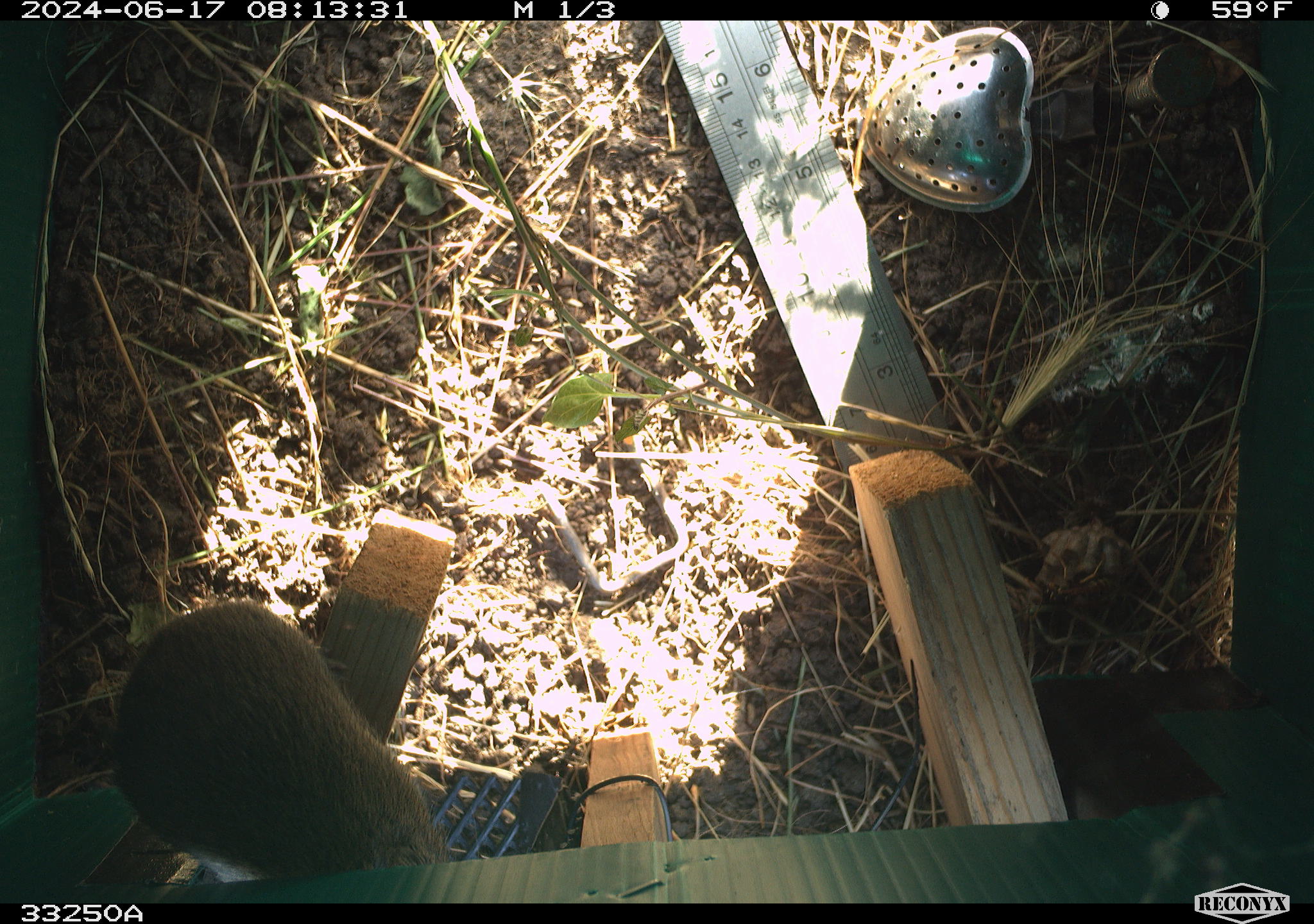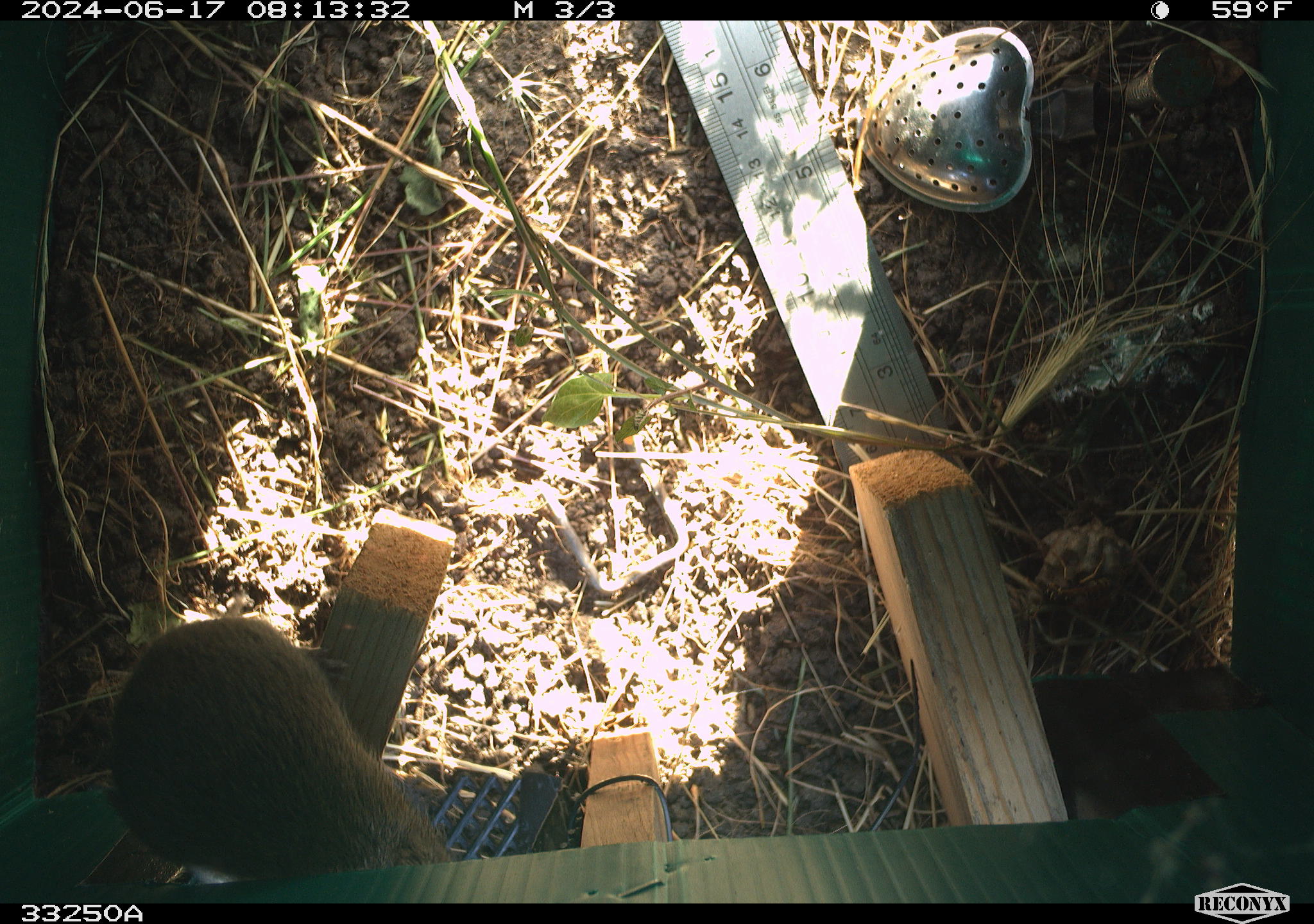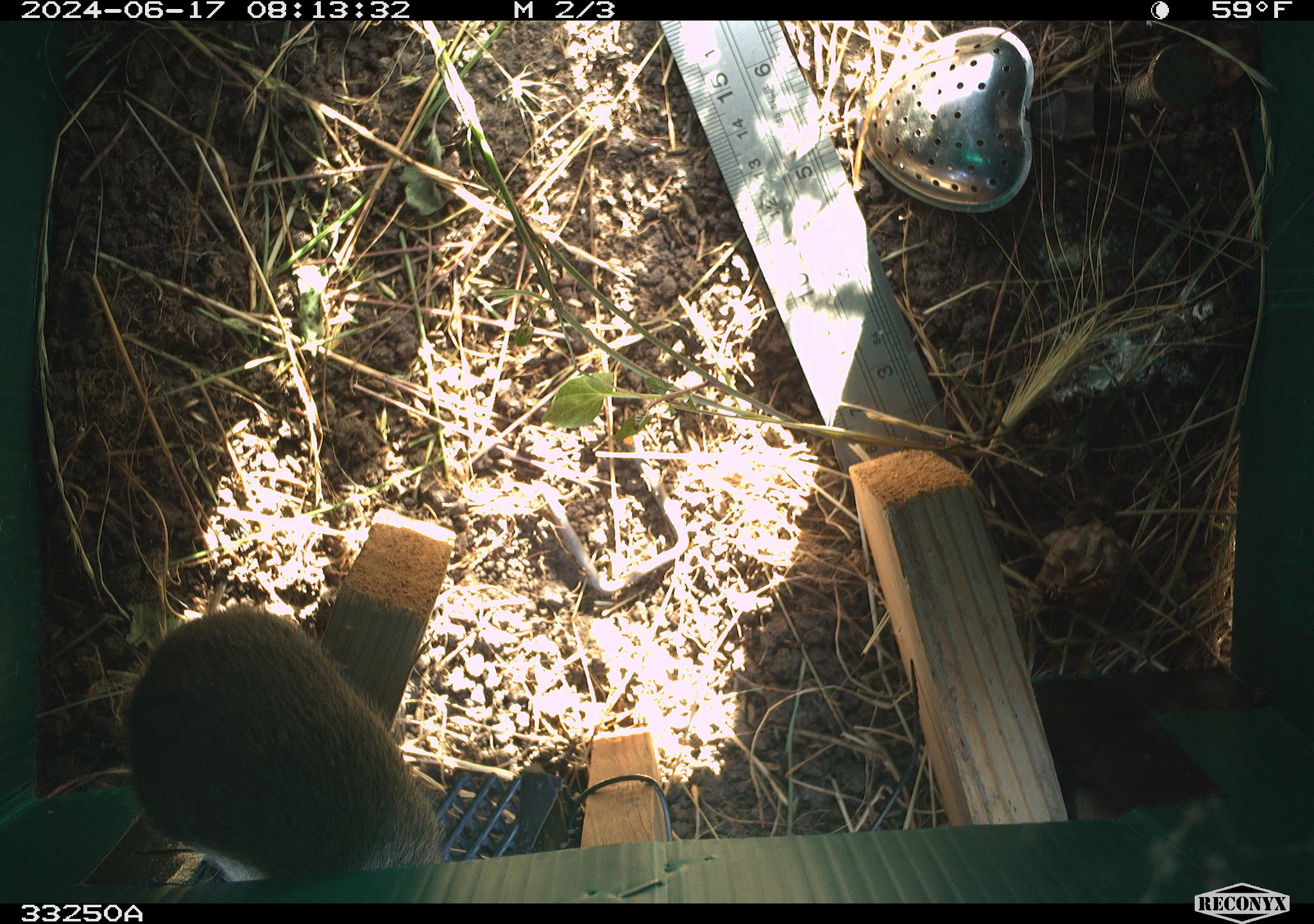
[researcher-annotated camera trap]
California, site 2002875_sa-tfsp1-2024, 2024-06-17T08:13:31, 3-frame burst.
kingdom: Animalia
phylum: Chordata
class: Mammalia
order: Rodentia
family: Cricetidae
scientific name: Arvicolinae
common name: voles, lemmings, and muskrats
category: arvicolinae subfamily